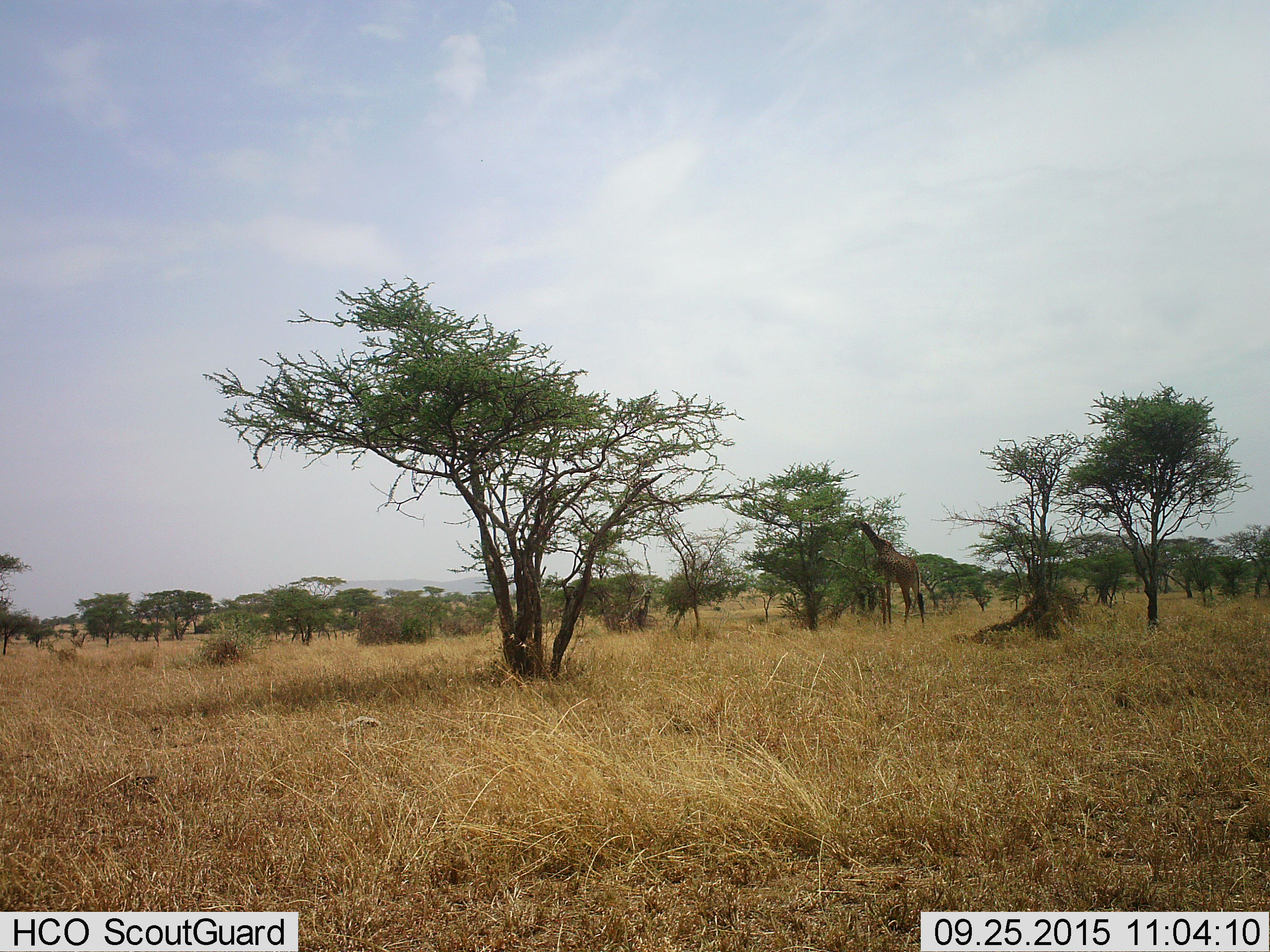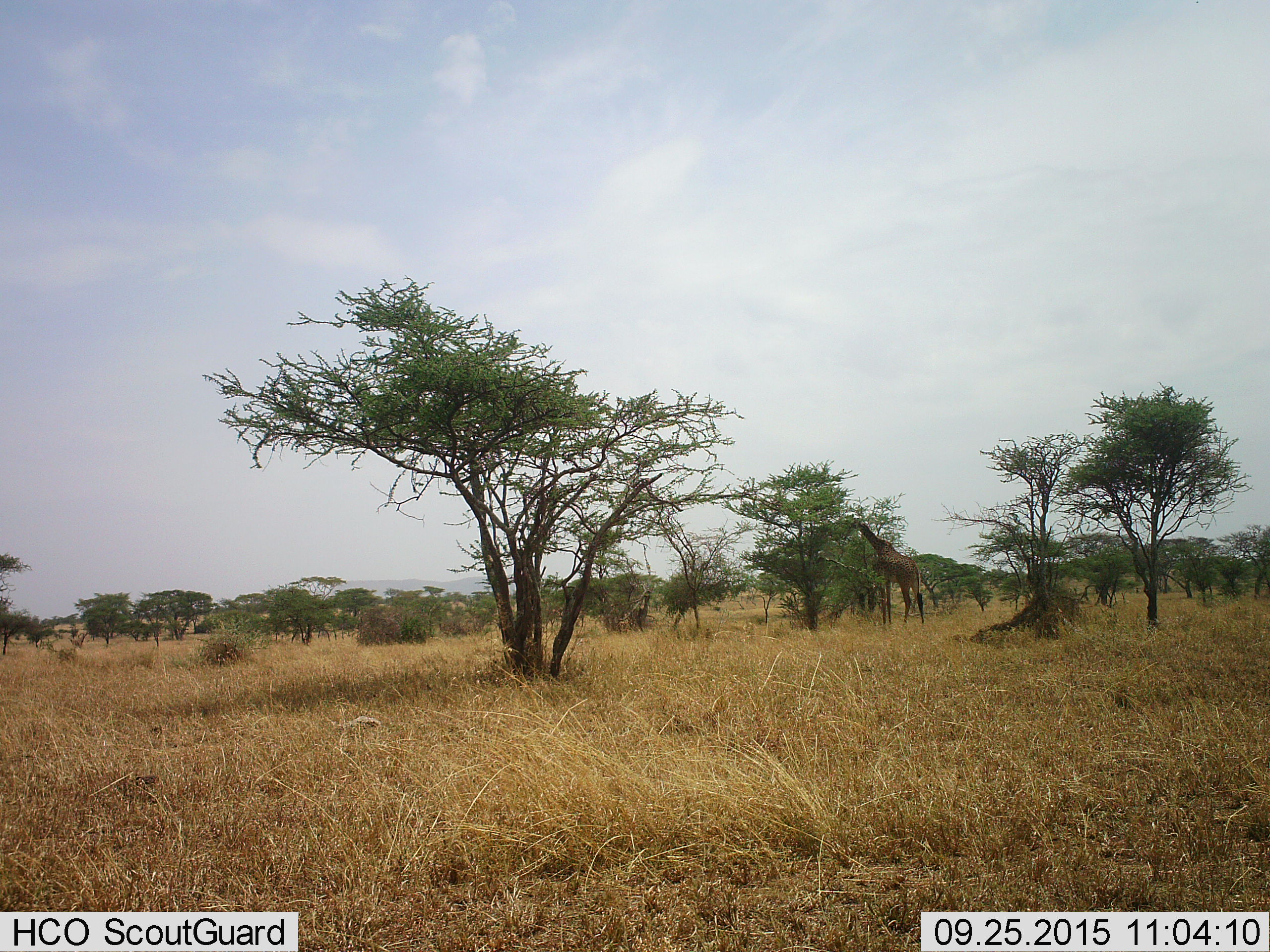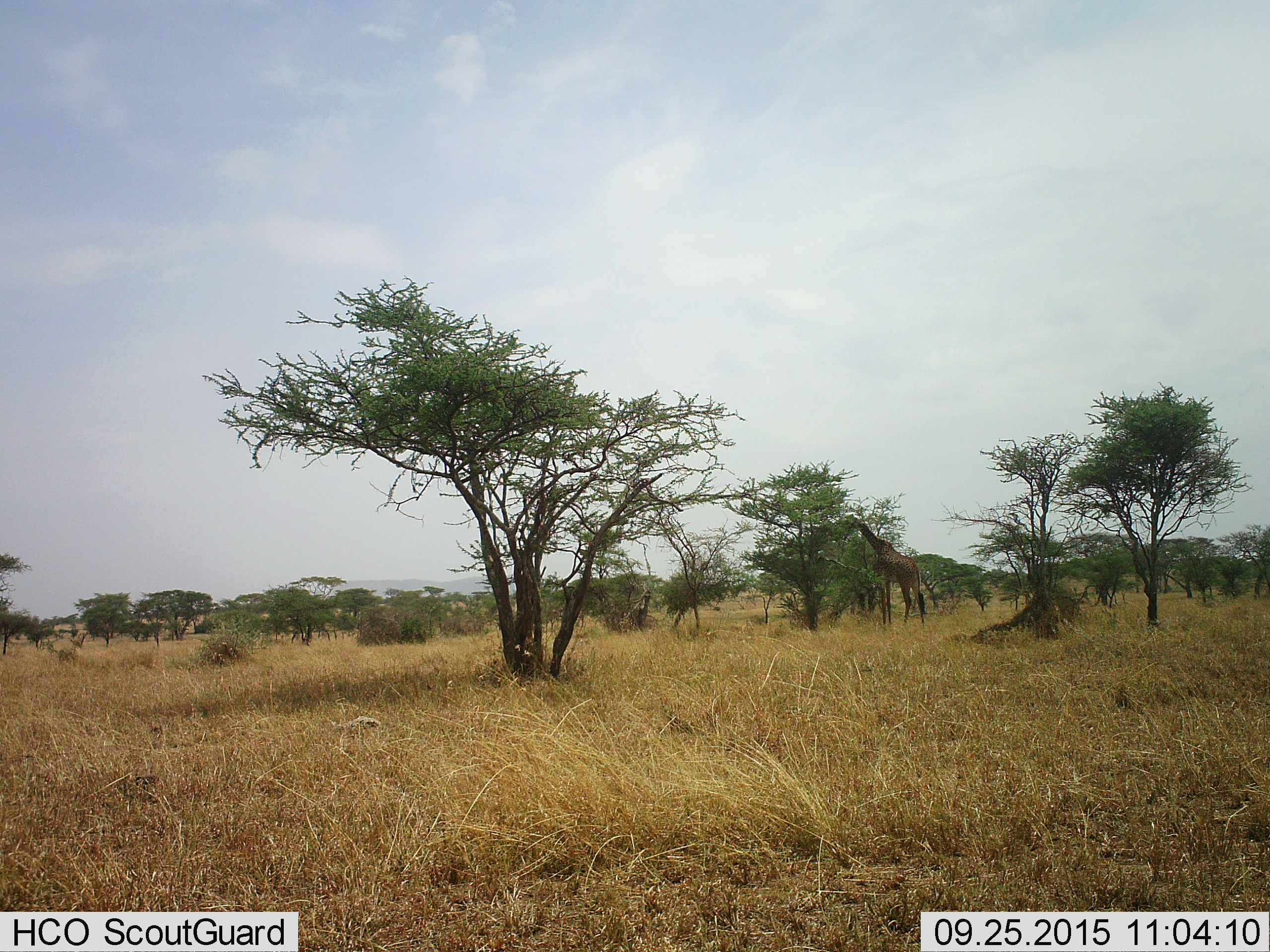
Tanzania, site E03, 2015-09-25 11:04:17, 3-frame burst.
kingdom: Animalia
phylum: Chordata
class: Mammalia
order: Artiodactyla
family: Giraffidae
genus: Giraffa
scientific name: Giraffa camelopardalis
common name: giraffe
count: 1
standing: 33%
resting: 0%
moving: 0%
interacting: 0%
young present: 0%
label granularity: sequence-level